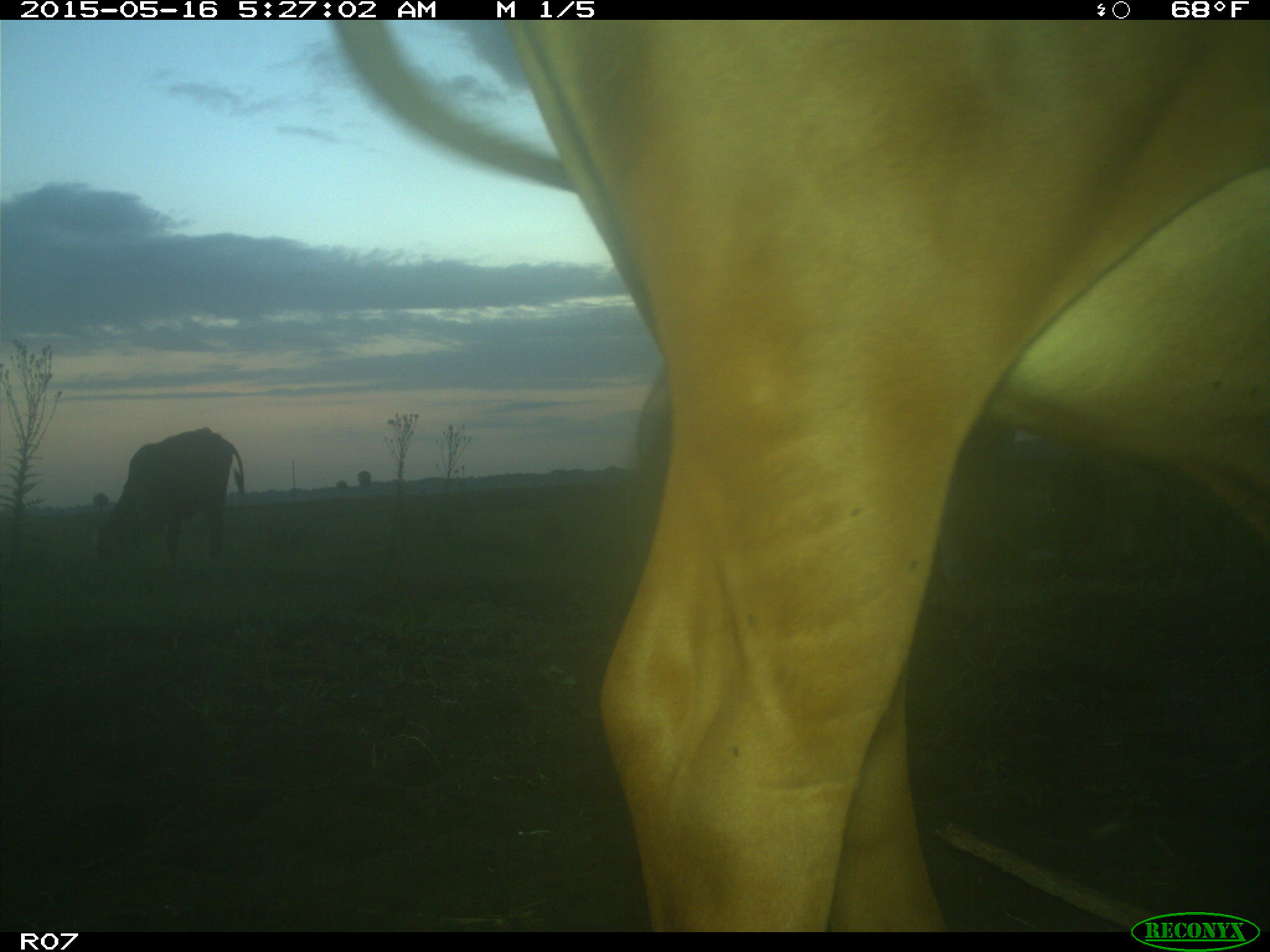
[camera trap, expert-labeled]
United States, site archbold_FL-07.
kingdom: Animalia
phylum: Chordata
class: Mammalia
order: Artiodactyla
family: Bovidae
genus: Bos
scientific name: Bos taurus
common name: domestic cow